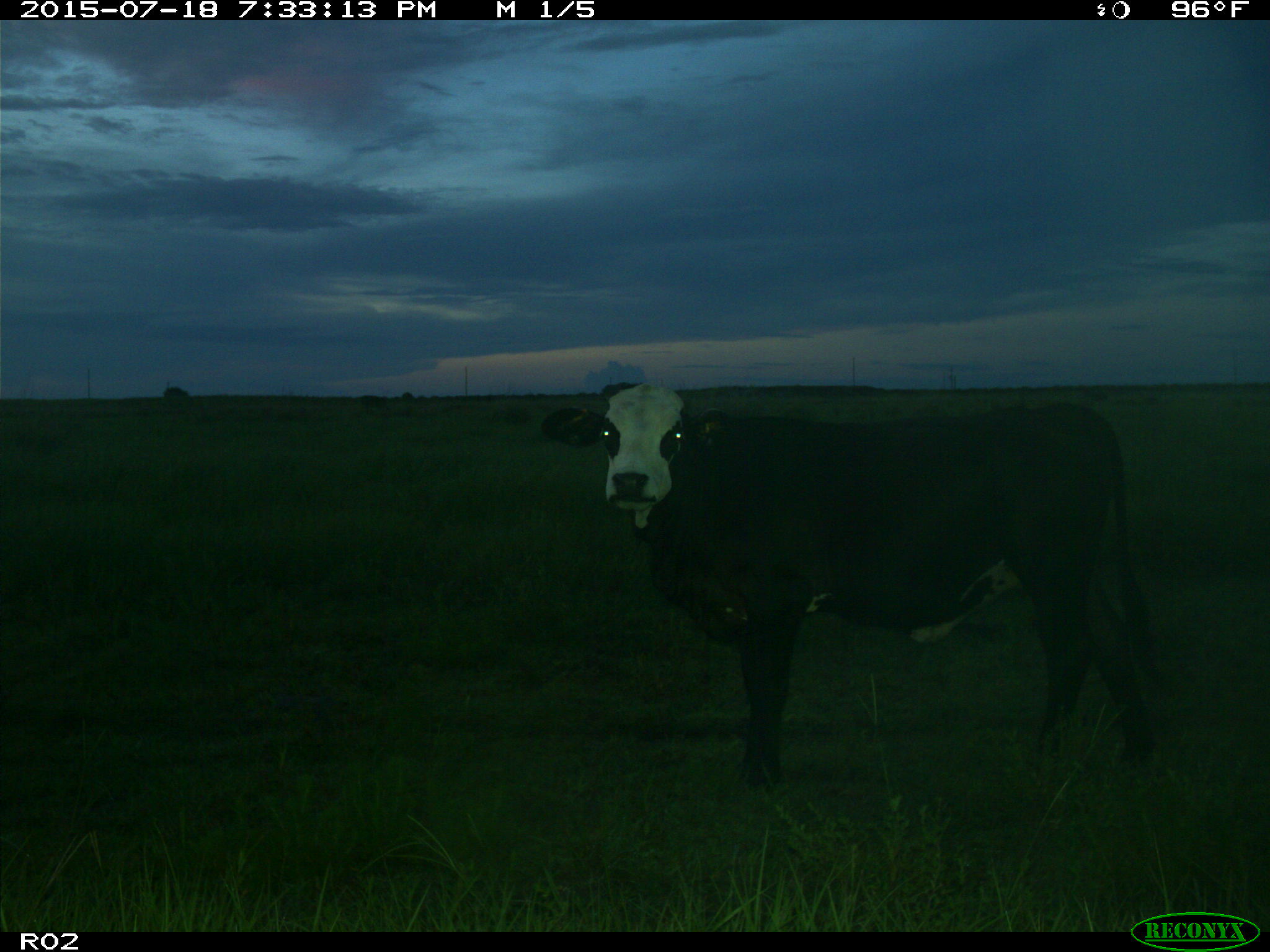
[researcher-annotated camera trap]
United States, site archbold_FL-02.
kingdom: Animalia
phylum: Chordata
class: Mammalia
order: Artiodactyla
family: Bovidae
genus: Bos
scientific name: Bos taurus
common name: domestic cow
Bos taurus (domestic cow).